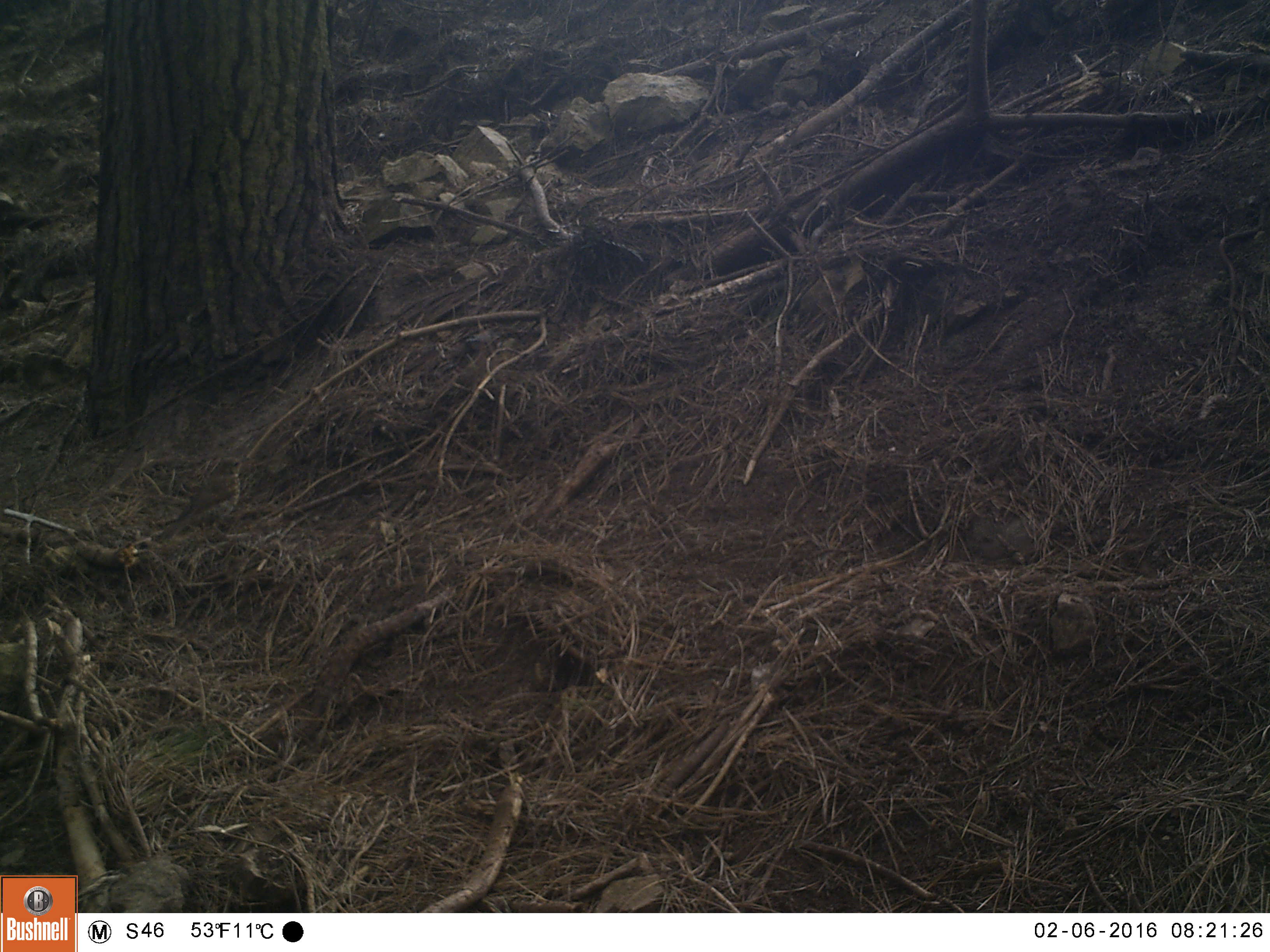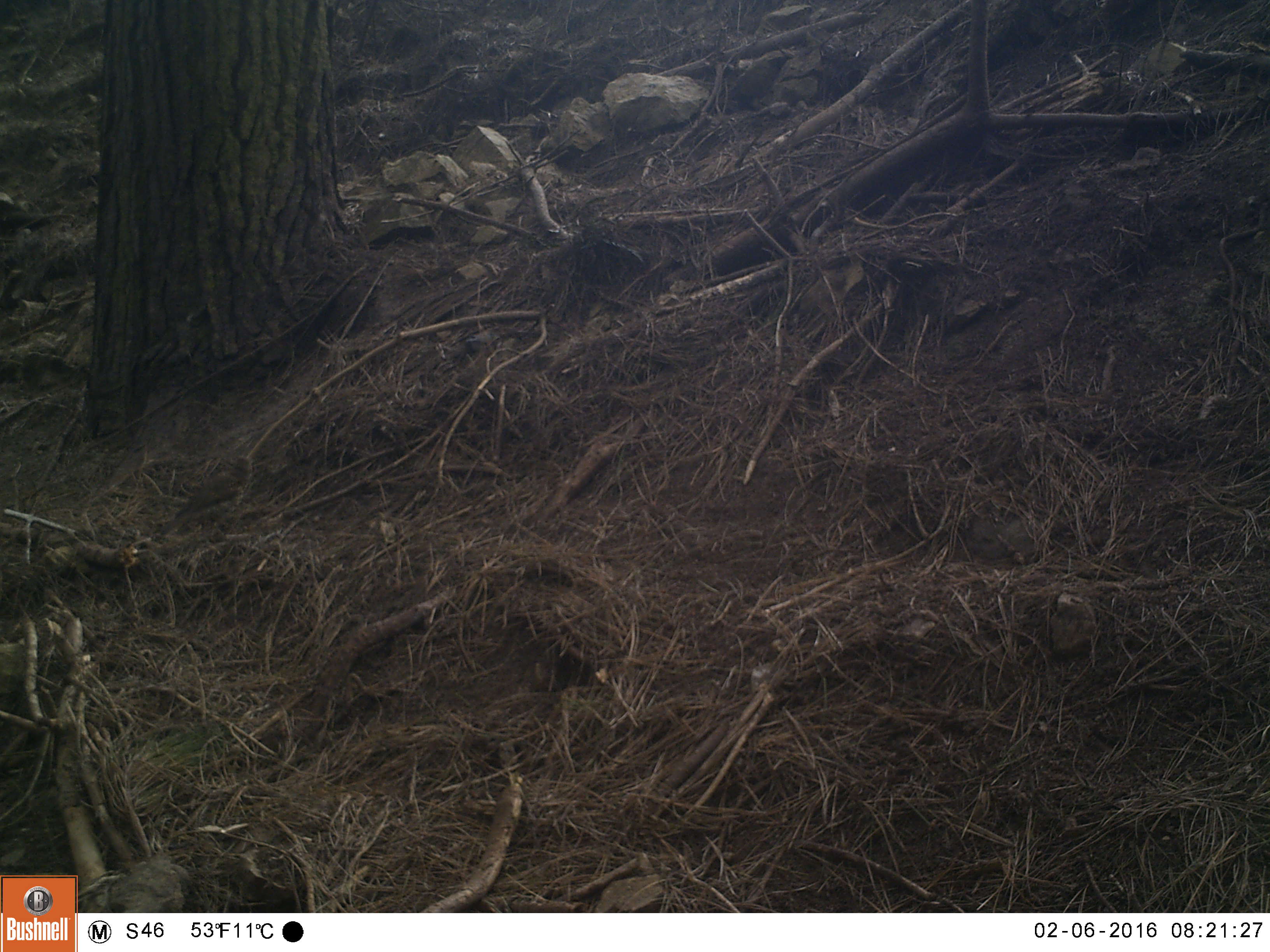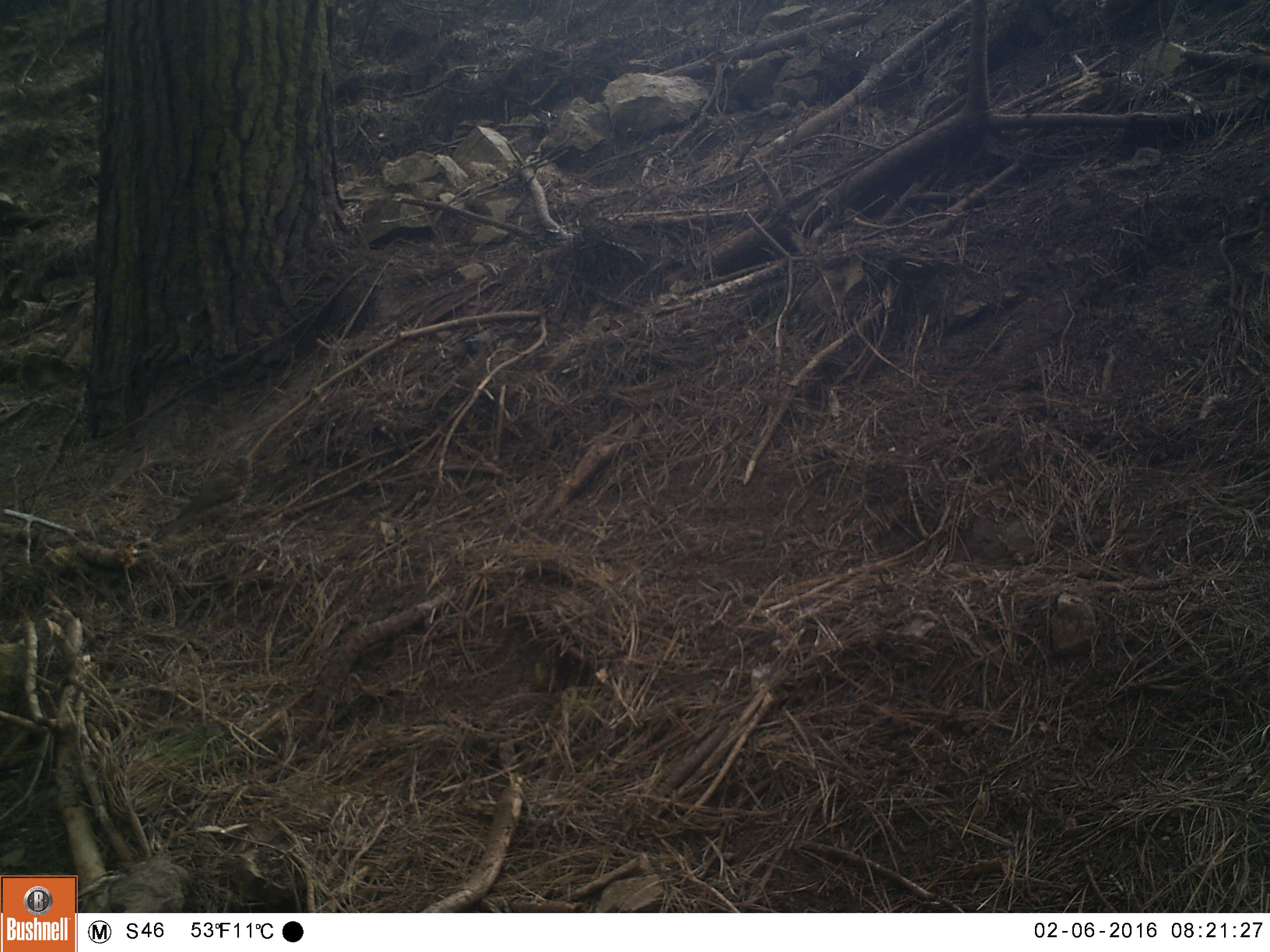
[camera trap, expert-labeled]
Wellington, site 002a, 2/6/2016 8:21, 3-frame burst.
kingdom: Animalia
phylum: Chordata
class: Aves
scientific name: Aves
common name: bird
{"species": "bird (Aves)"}